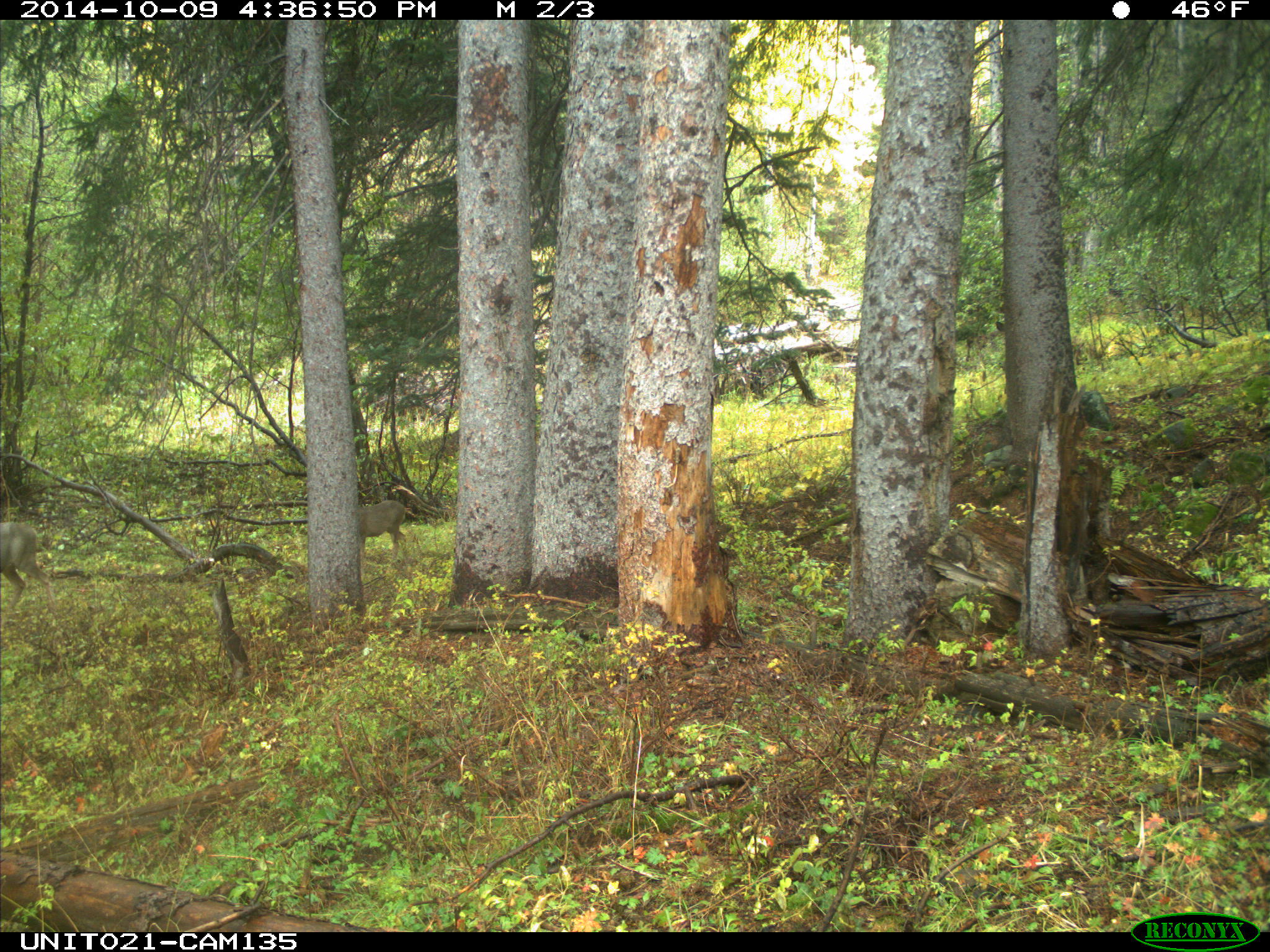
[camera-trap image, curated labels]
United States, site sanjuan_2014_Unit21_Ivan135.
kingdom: Animalia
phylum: Chordata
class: Mammalia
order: Artiodactyla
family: Cervidae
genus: Odocoileus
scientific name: Odocoileus hemionus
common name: mule deer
Odocoileus hemionus (mule deer).